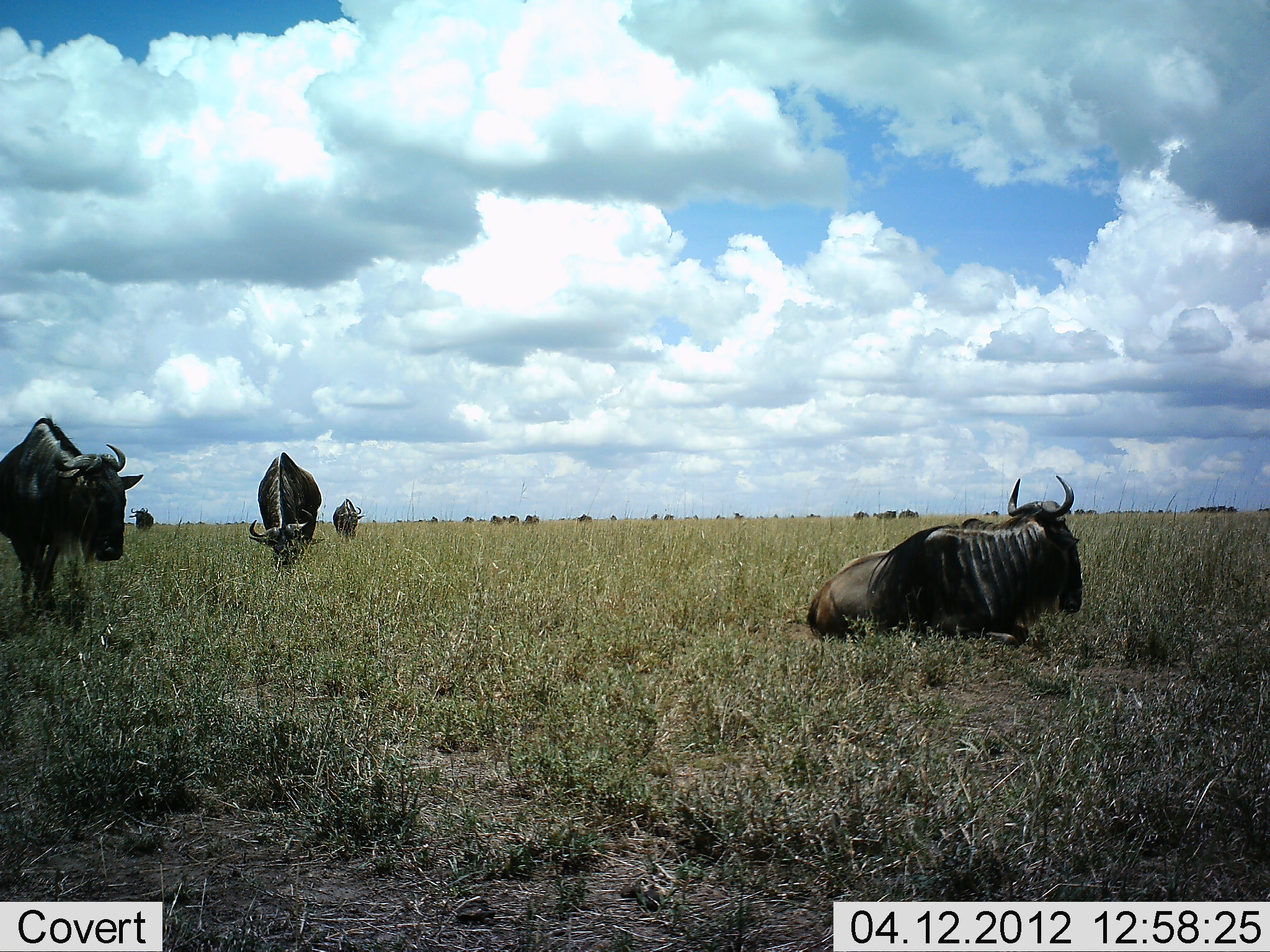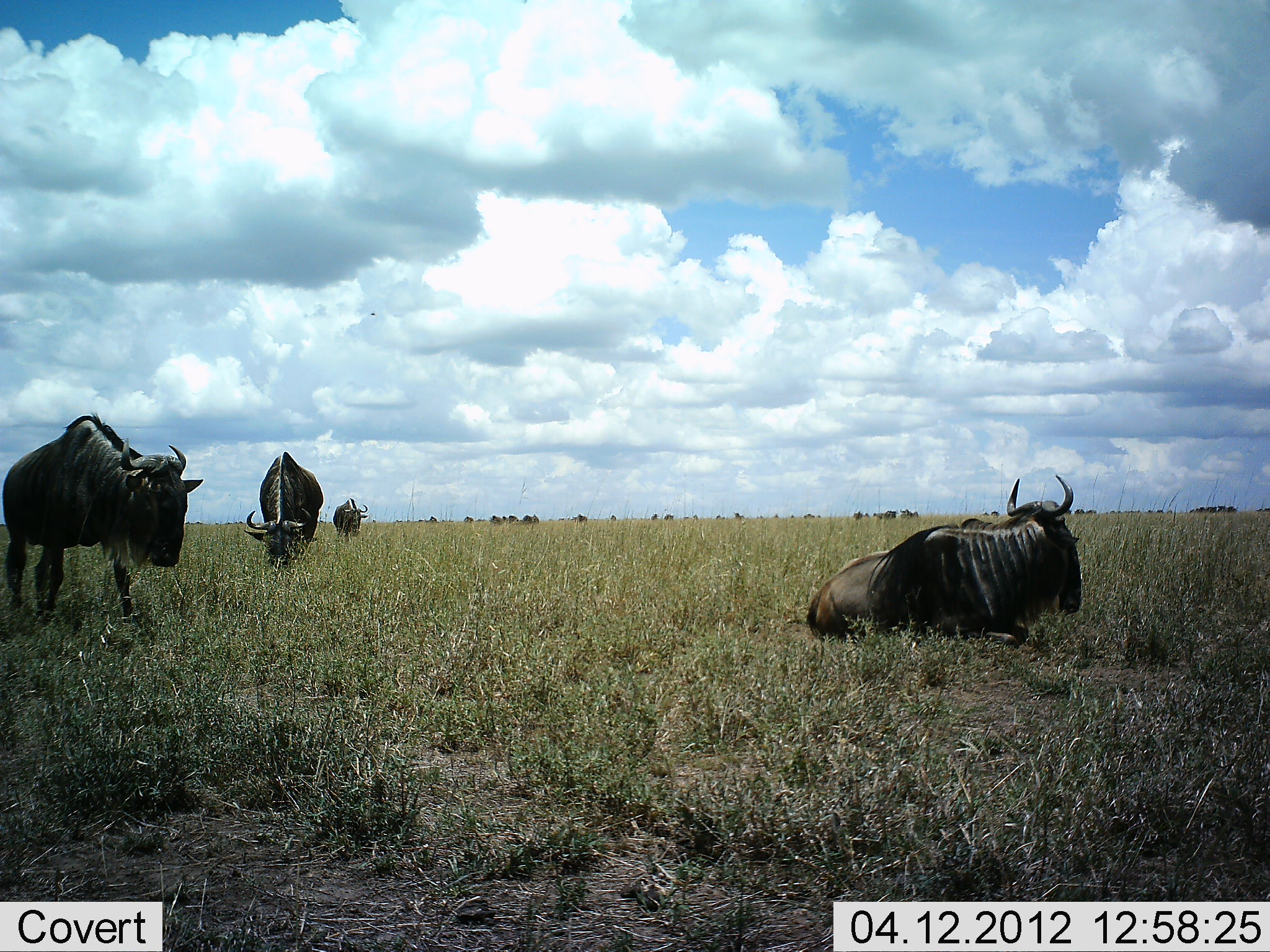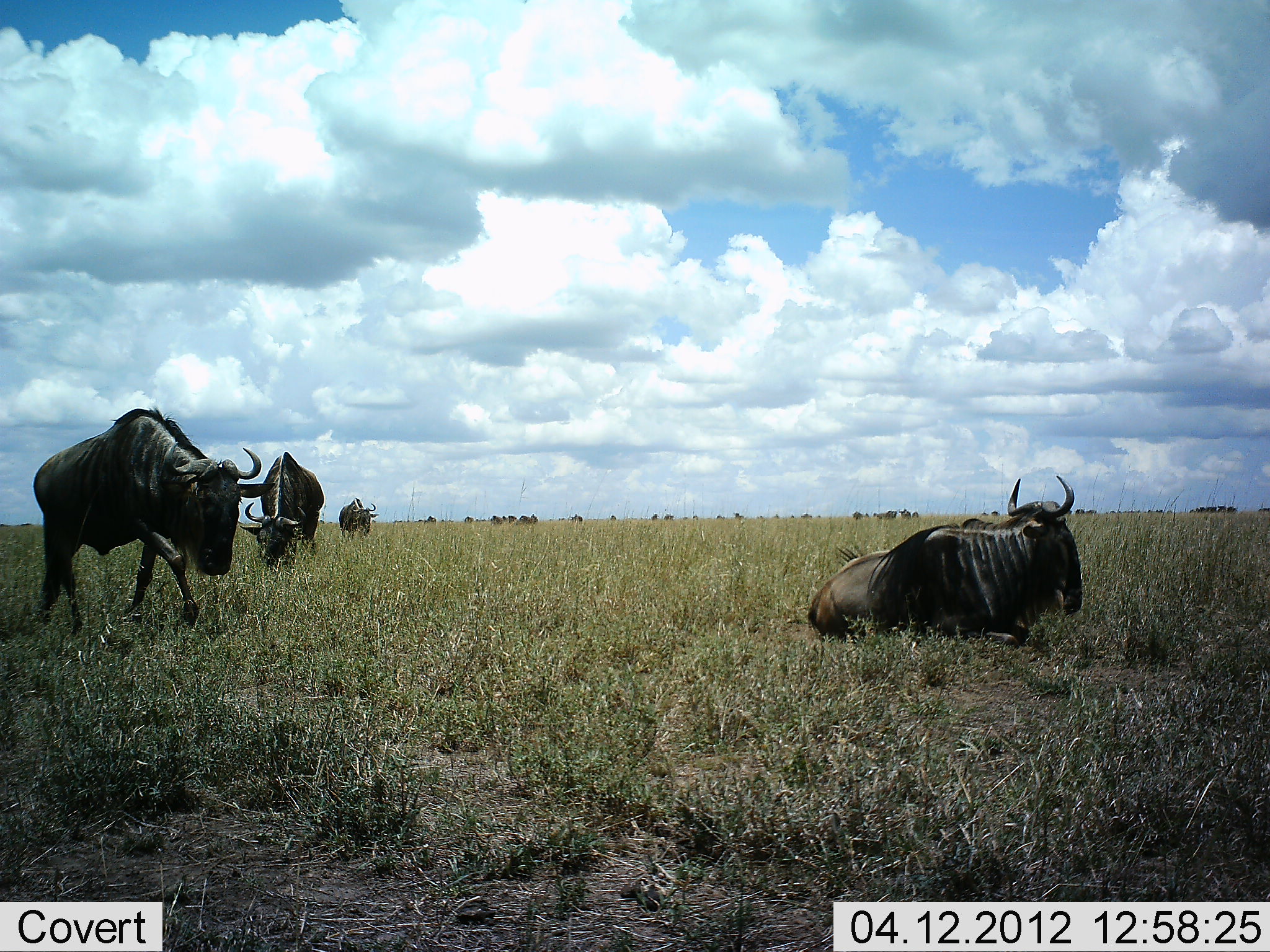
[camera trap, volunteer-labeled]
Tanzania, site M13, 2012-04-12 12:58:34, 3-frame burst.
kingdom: Animalia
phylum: Chordata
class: Mammalia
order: Artiodactyla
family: Bovidae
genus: Connochaetes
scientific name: Connochaetes taurinus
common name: blue wildebeest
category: wildebeest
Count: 11-50.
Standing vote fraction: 55%.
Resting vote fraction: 91%.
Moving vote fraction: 64%.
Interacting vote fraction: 0%.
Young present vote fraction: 5%.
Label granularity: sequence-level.